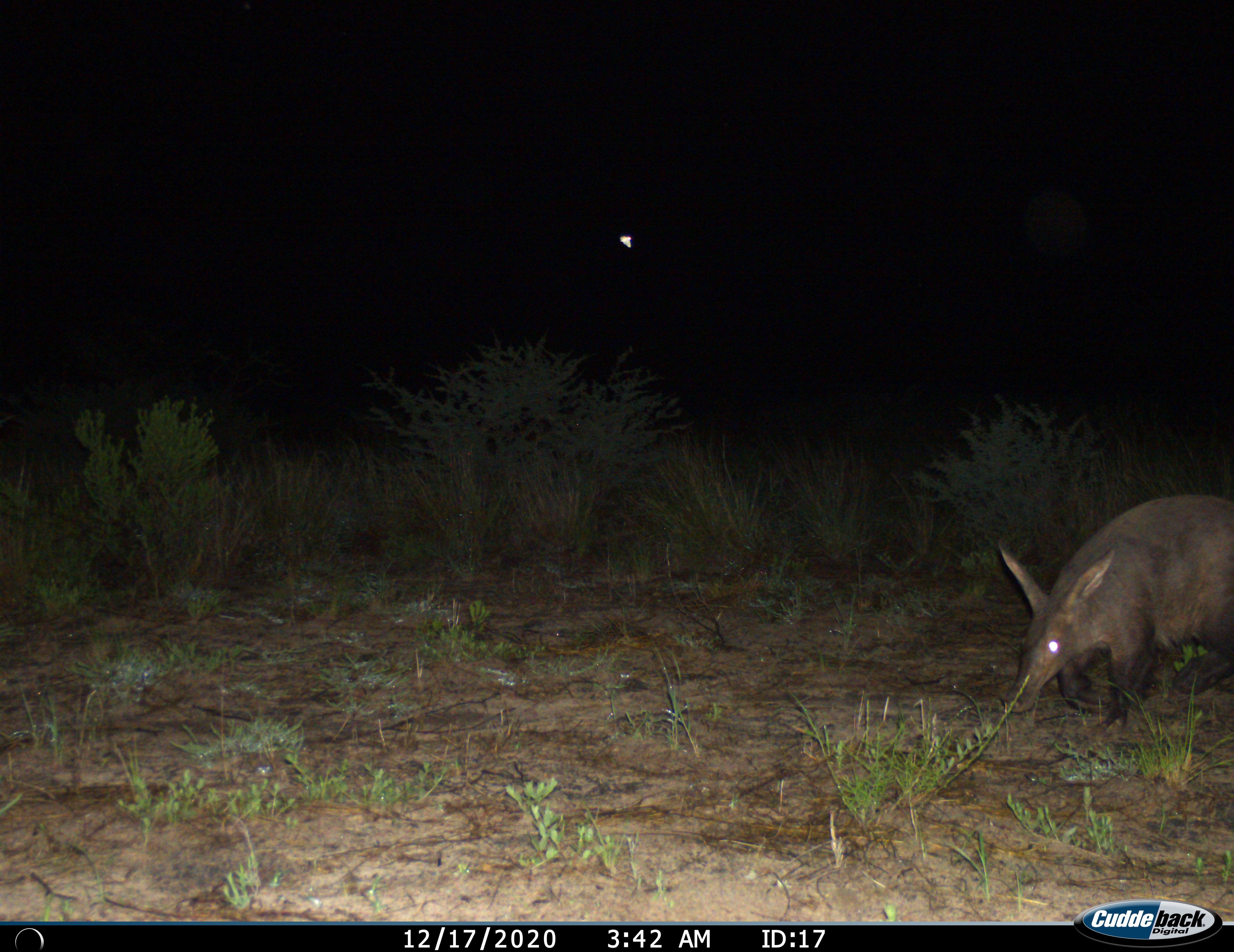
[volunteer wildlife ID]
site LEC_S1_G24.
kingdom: Animalia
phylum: Chordata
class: Mammalia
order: Tubulidentata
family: Orycteropodidae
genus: Orycteropus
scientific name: Orycteropus afer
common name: aardvark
Aardvark (Orycteropus afer), count 1. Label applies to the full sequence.